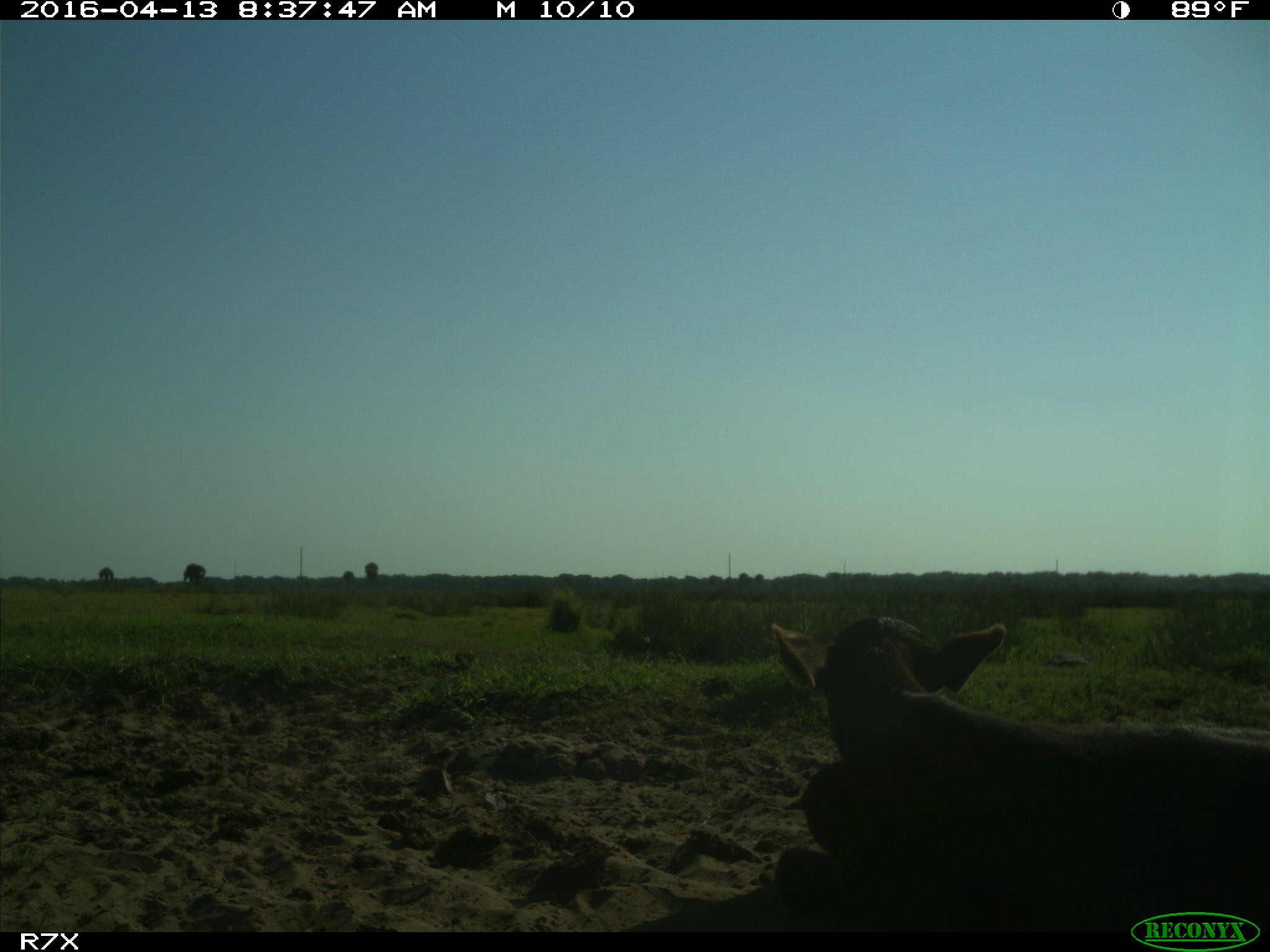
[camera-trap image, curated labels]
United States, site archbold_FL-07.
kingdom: Animalia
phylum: Chordata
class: Mammalia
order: Artiodactyla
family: Bovidae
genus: Bos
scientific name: Bos taurus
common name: domestic cow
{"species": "Bos taurus (domestic cow)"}